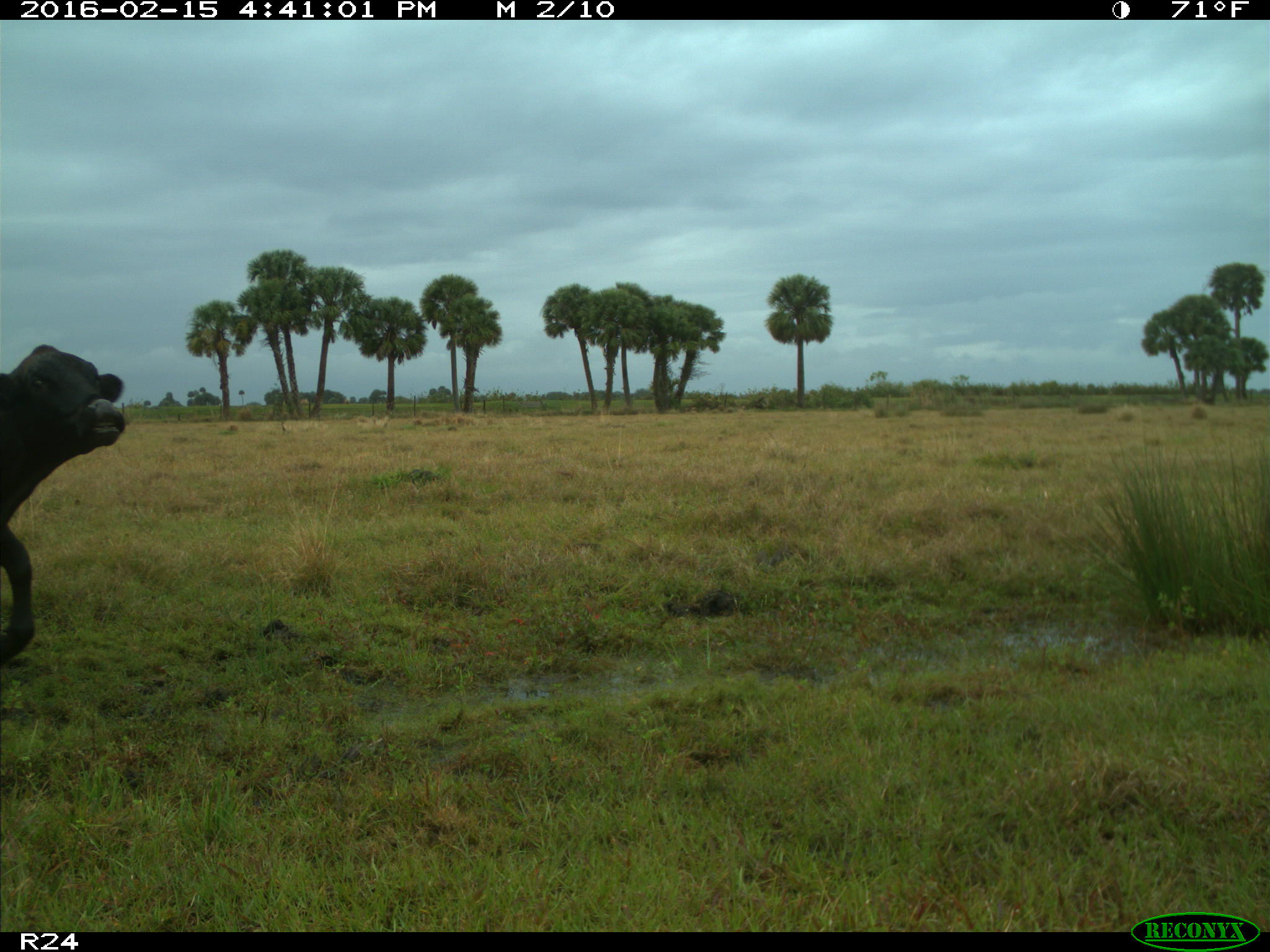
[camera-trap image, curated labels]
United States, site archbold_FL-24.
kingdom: Animalia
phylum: Chordata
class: Mammalia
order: Artiodactyla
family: Bovidae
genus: Bos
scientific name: Bos taurus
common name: domestic cow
Bos taurus (domestic cow).